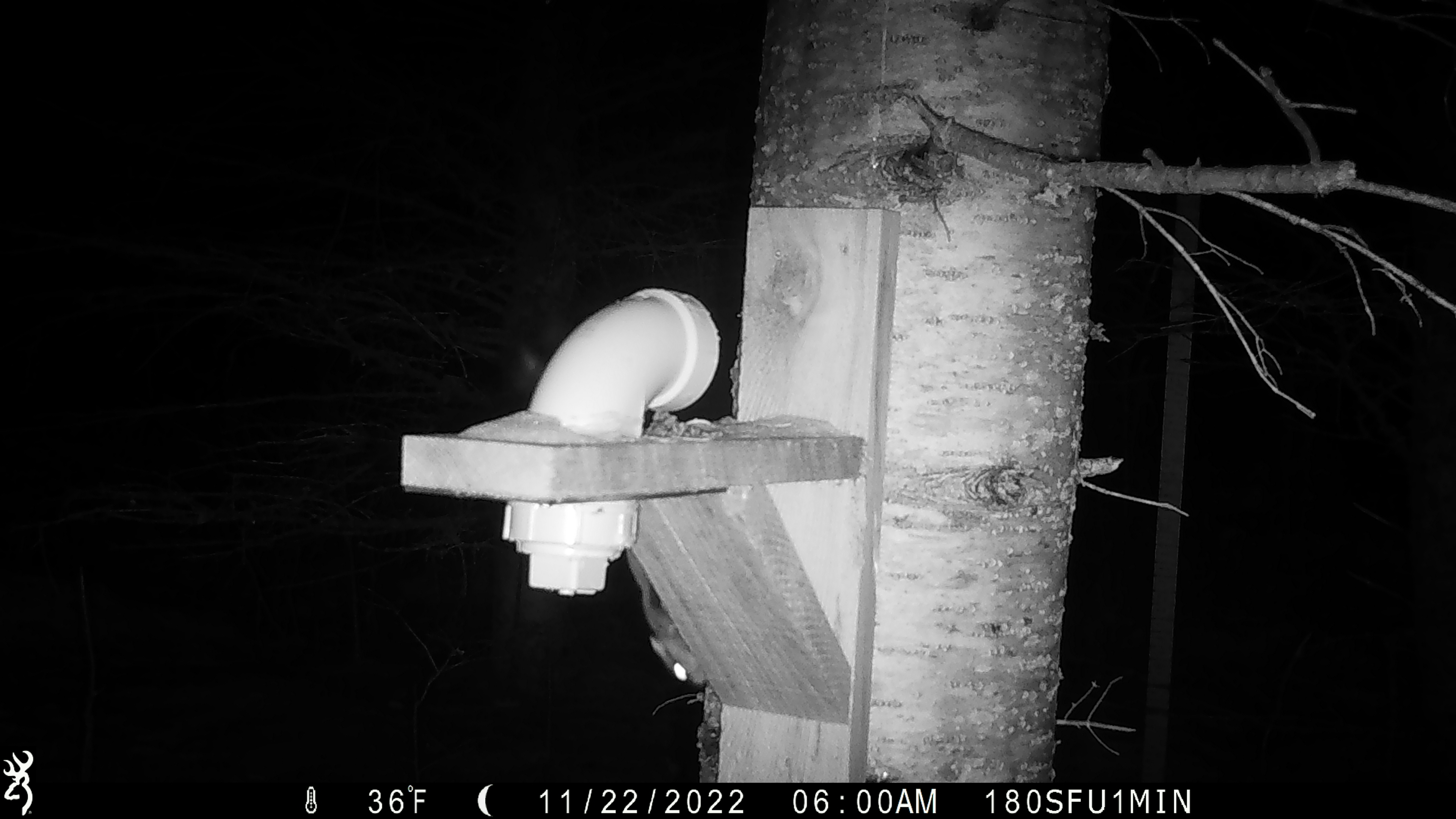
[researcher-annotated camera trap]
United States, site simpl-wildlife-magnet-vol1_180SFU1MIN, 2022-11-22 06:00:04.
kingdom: Animalia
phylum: Chordata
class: Mammalia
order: Rodentia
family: Sciuridae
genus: Glaucomys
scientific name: Glaucomys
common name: flying squirrel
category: flying squirrel sp.